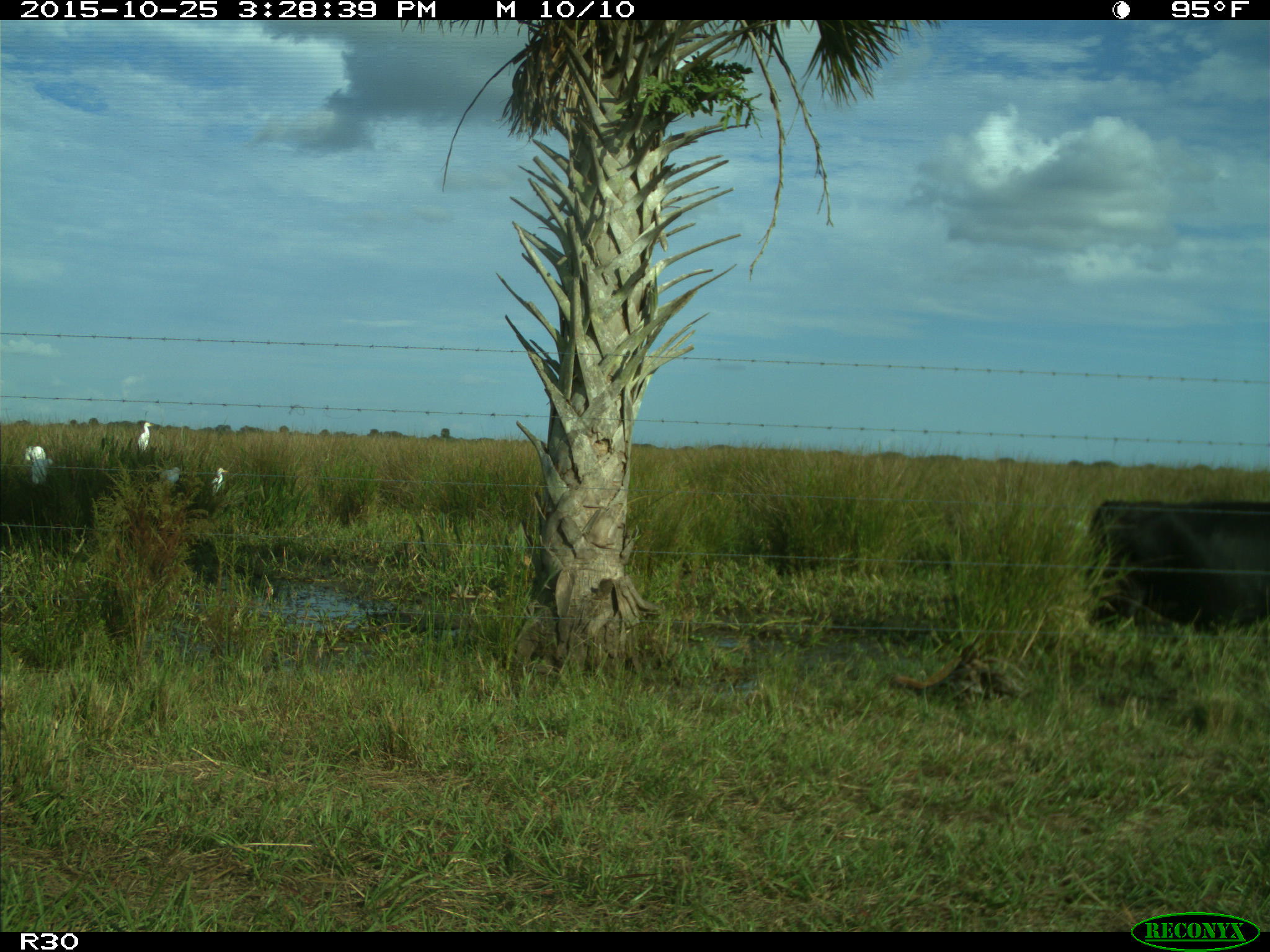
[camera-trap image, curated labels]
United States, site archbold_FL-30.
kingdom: Animalia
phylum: Chordata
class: Mammalia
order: Artiodactyla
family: Bovidae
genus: Bos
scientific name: Bos taurus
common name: domestic cow